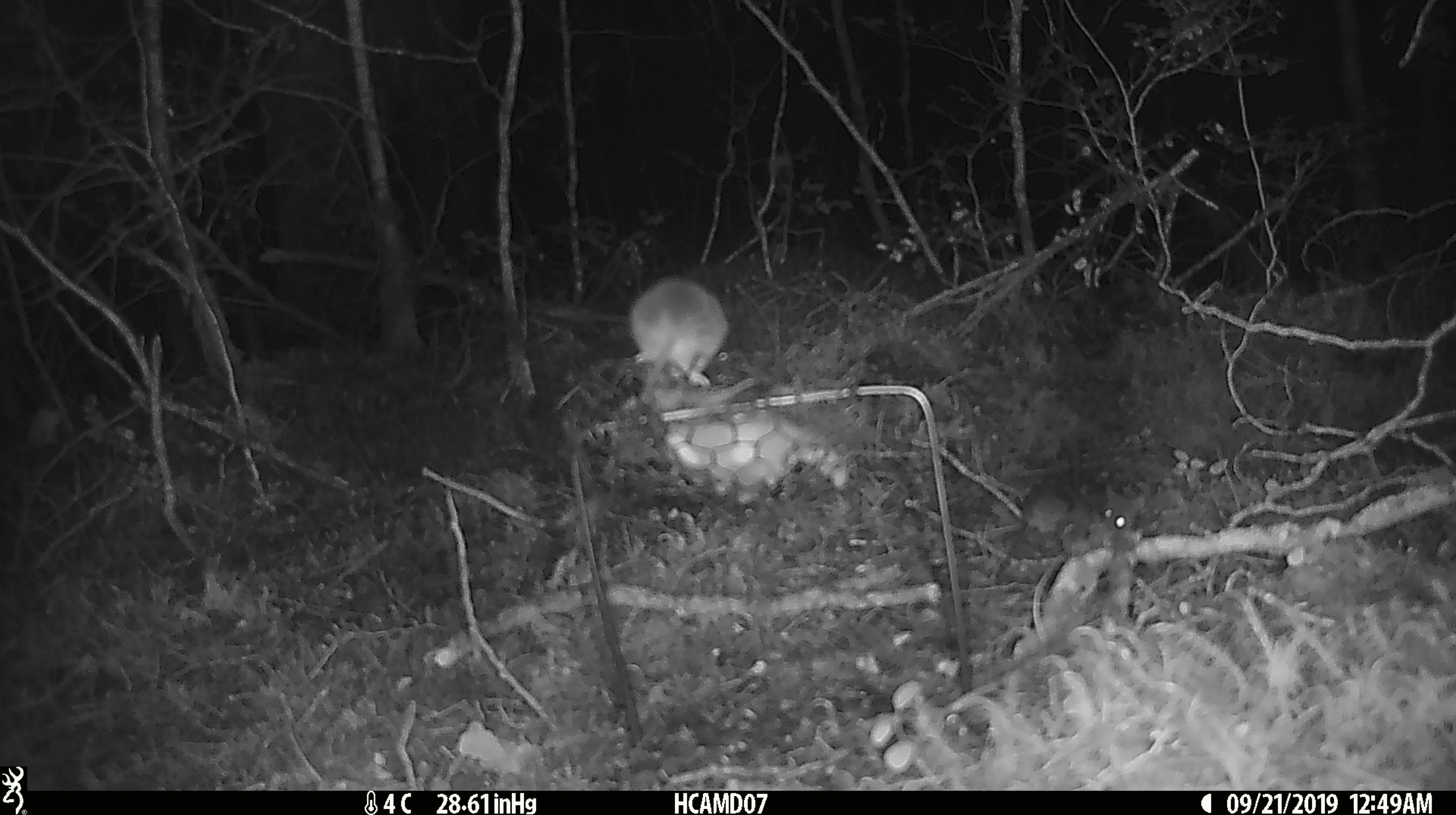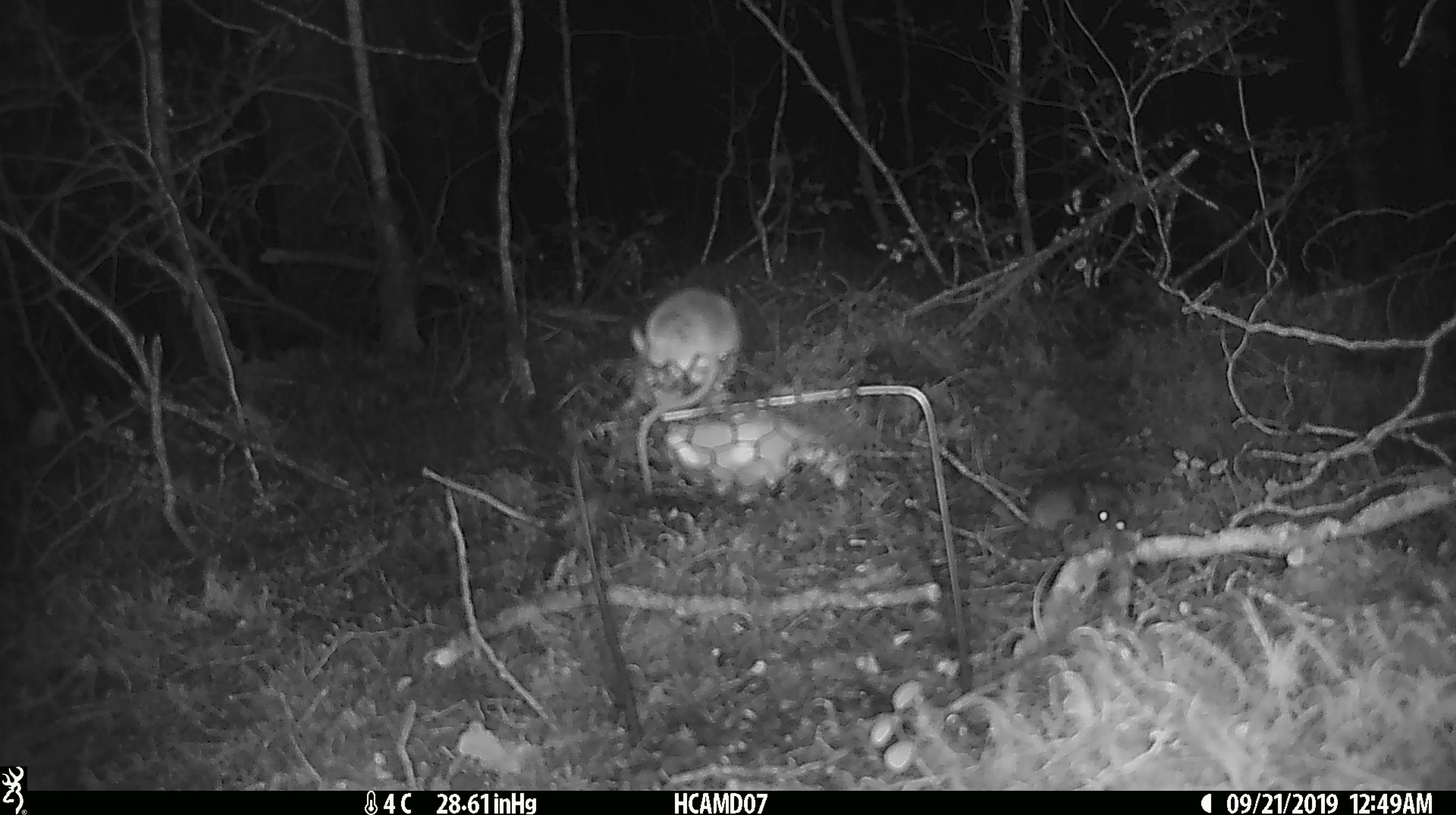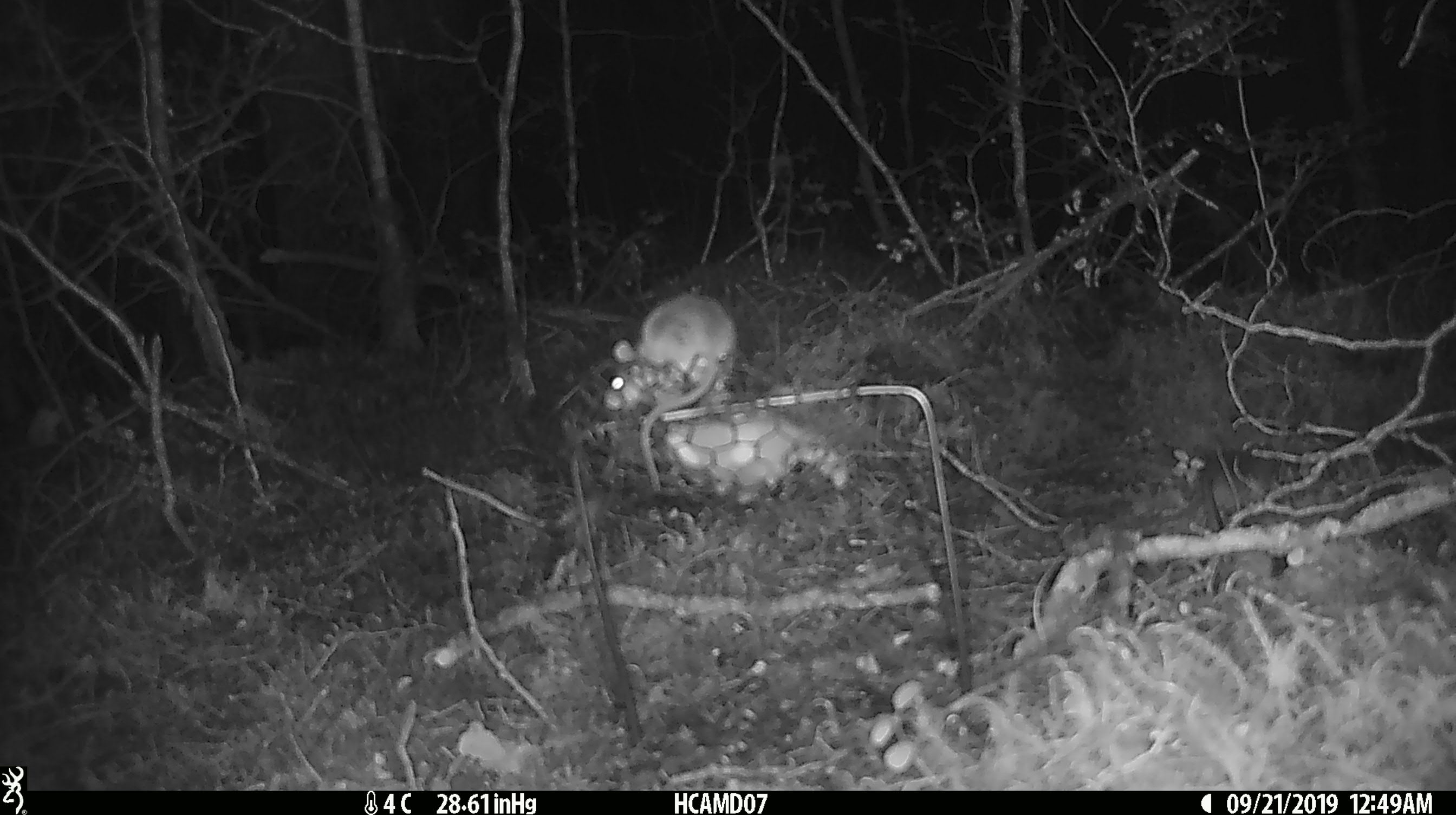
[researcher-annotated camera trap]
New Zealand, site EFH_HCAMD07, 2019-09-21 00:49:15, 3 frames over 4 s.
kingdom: Animalia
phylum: Chordata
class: Mammalia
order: Rodentia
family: Muridae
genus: Mus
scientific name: Mus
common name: mouse